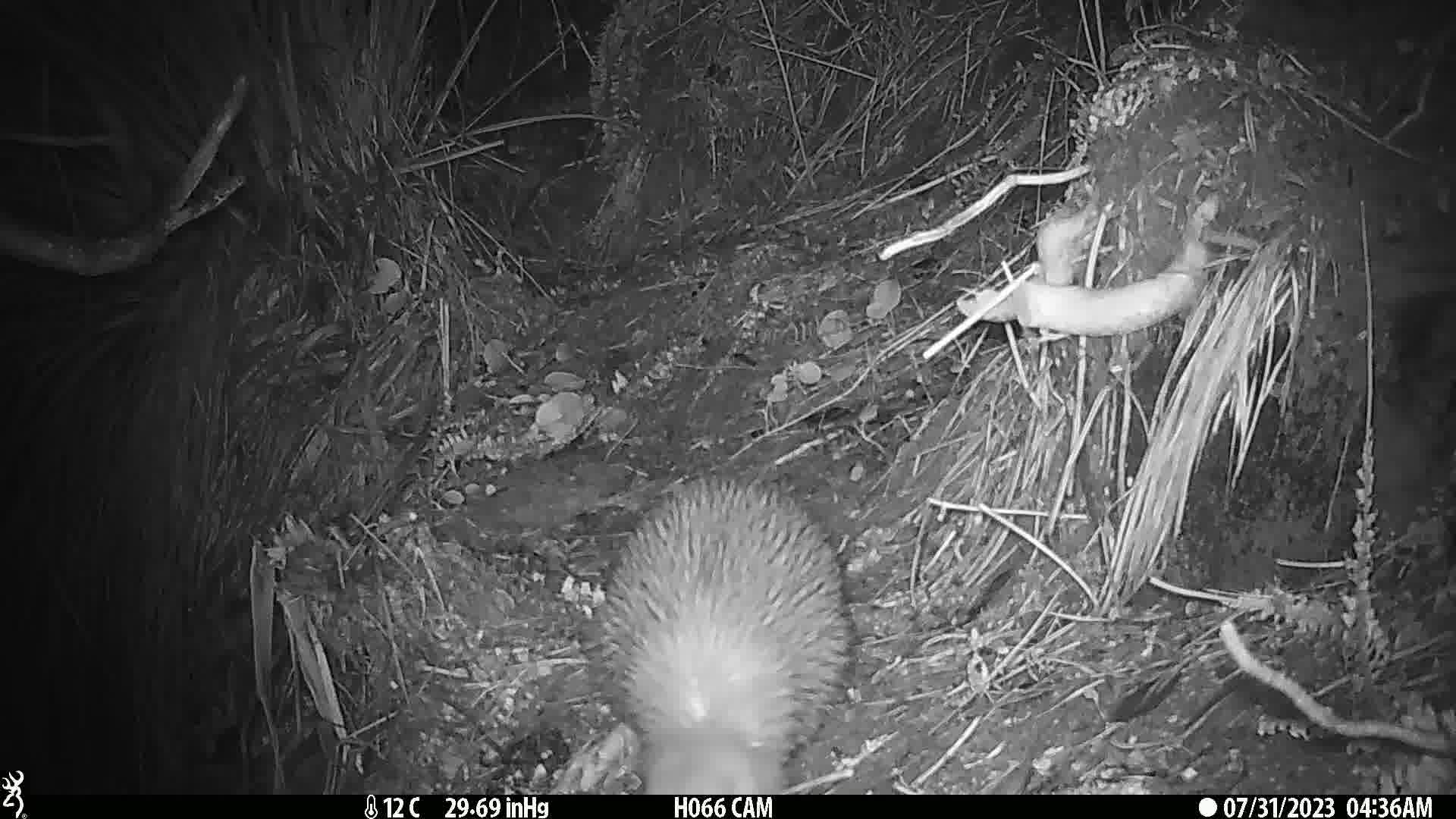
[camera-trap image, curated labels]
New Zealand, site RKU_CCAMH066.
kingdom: Animalia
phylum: Chordata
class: Aves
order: Apterygiformes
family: Apterygidae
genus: Apteryx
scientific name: Apteryx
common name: kiwi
Kiwi (Apteryx).